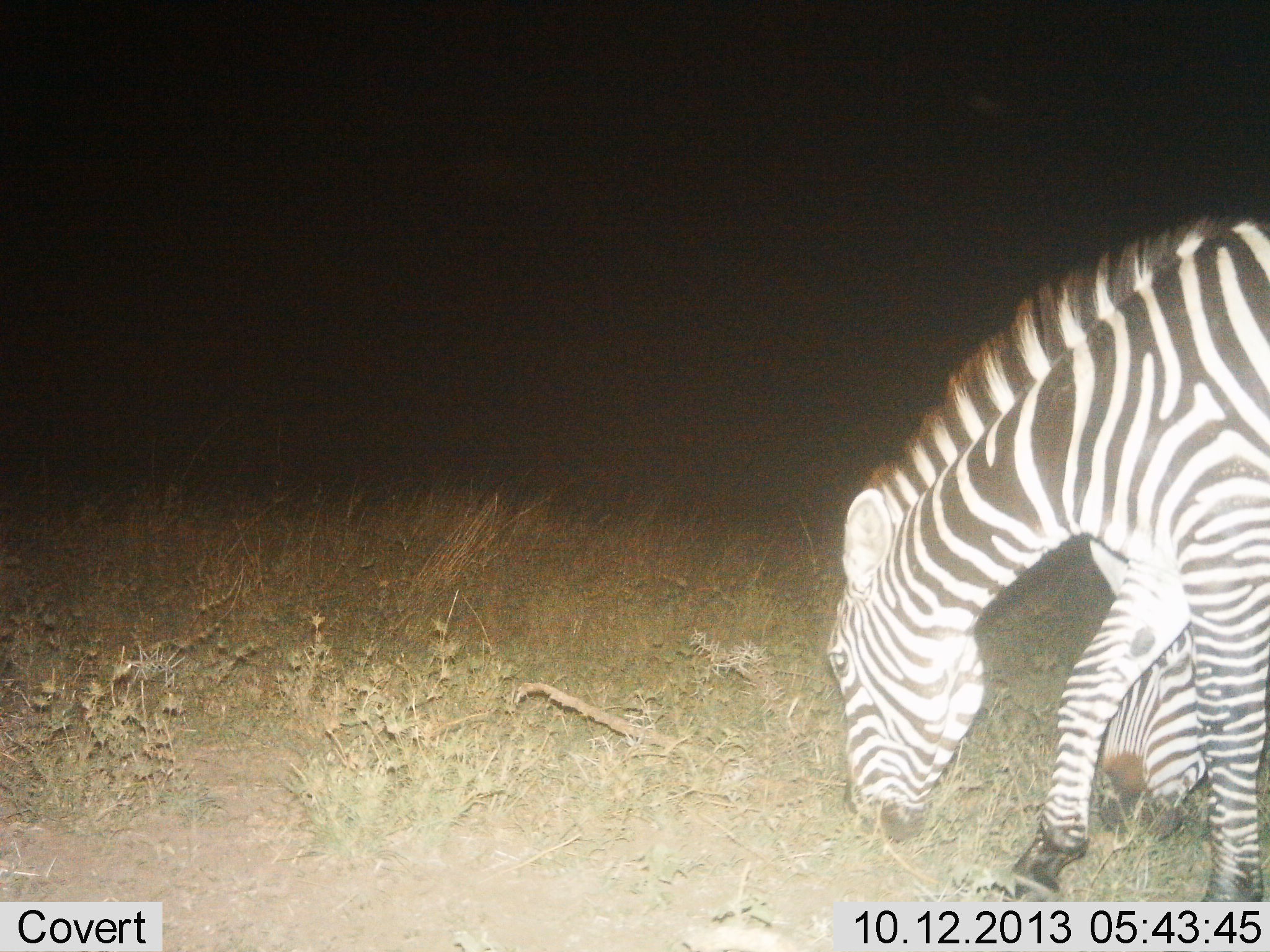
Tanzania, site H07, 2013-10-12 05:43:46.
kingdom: Animalia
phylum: Chordata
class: Mammalia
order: Perissodactyla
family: Equidae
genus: Equus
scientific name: Equus quagga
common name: plains zebra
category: zebra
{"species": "zebra (plains zebra) (Equus quagga)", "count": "2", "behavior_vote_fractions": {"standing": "15%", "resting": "0%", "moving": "5%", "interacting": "0%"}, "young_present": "0%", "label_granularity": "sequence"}